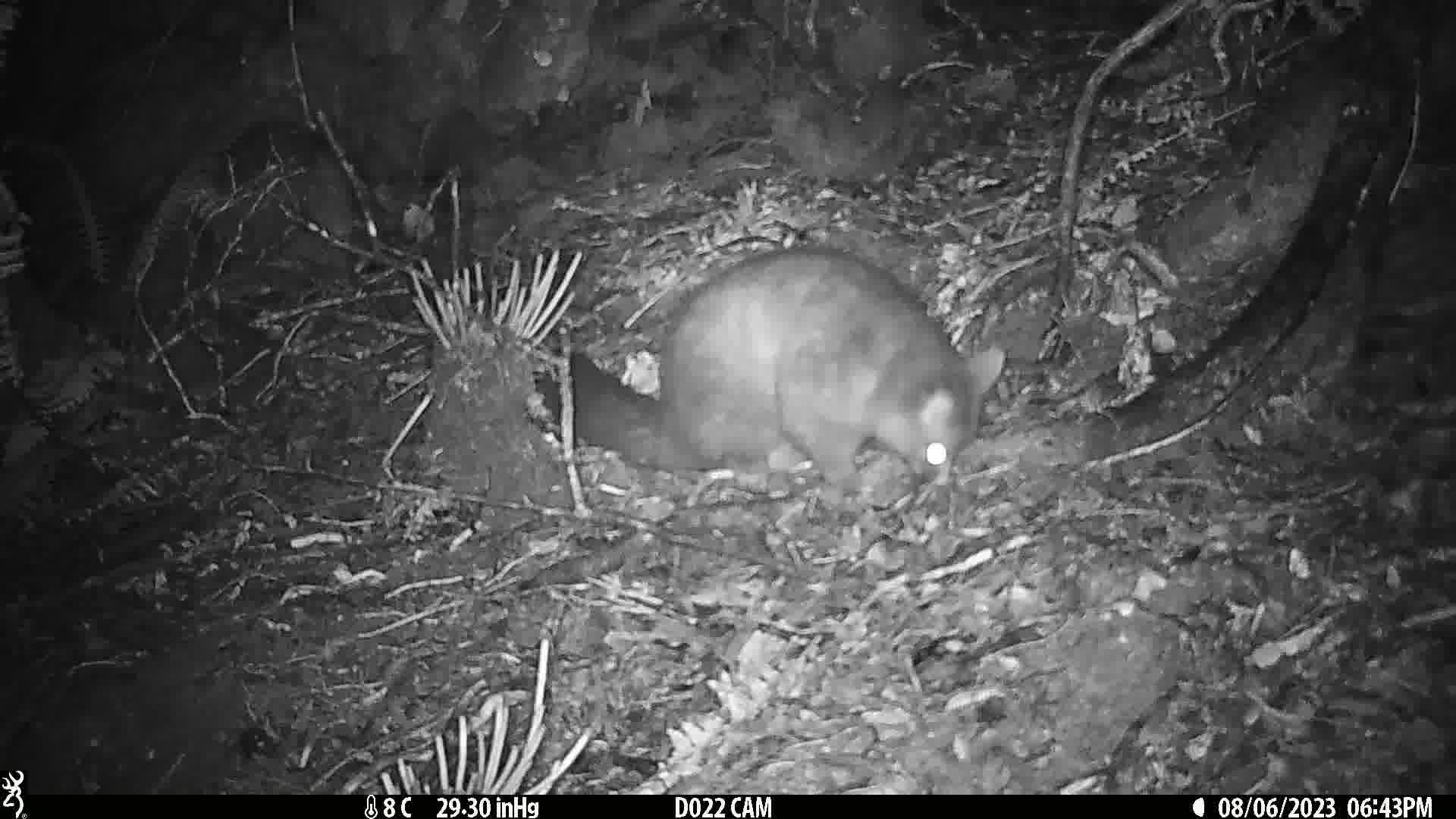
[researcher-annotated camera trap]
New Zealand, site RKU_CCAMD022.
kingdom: Animalia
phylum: Chordata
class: Mammalia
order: Diprotodontia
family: Phalangeridae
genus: Trichosurus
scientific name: Trichosurus vulpecula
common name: common brushtail possum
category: possum